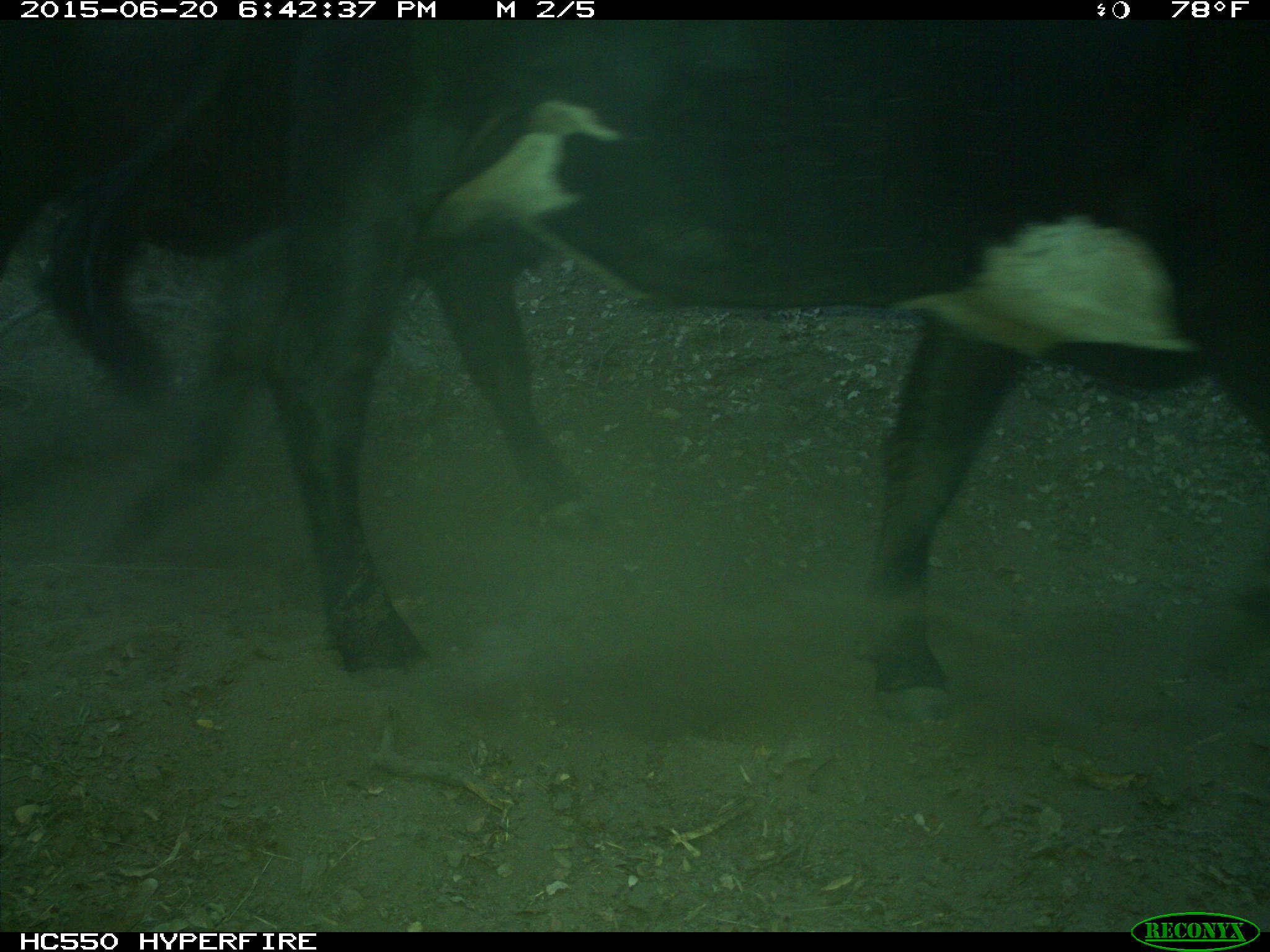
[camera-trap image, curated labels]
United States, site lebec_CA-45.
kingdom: Animalia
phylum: Chordata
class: Mammalia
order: Artiodactyla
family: Bovidae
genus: Bos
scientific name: Bos taurus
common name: domestic cow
Bos taurus (domestic cow).